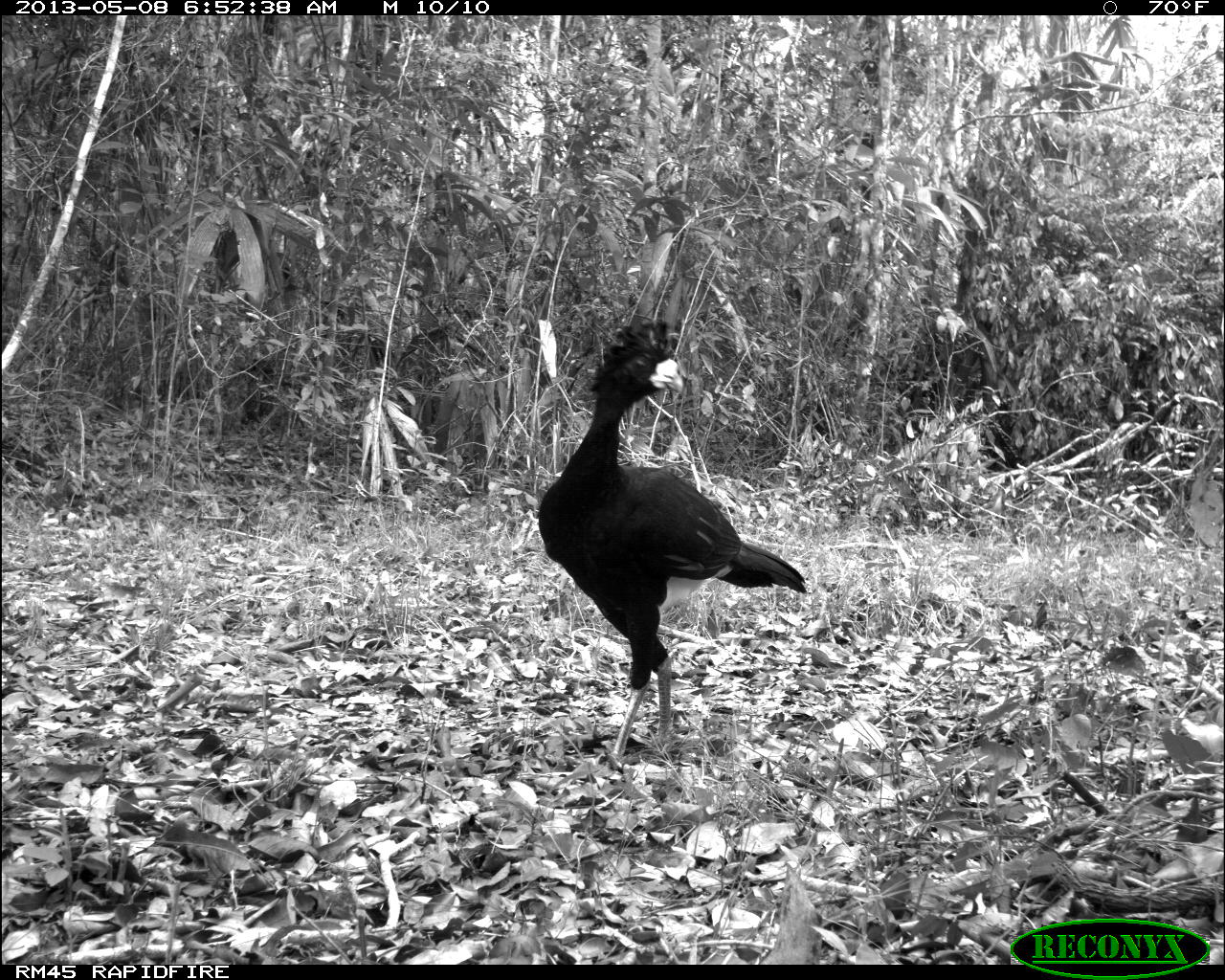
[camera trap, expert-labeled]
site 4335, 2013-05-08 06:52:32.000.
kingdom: Animalia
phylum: Chordata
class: Aves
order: Galliformes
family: Cracidae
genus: Crax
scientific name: Crax rubra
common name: great curassow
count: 1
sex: male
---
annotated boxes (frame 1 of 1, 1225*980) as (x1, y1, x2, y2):
crax rubra: (537, 313, 807, 756)